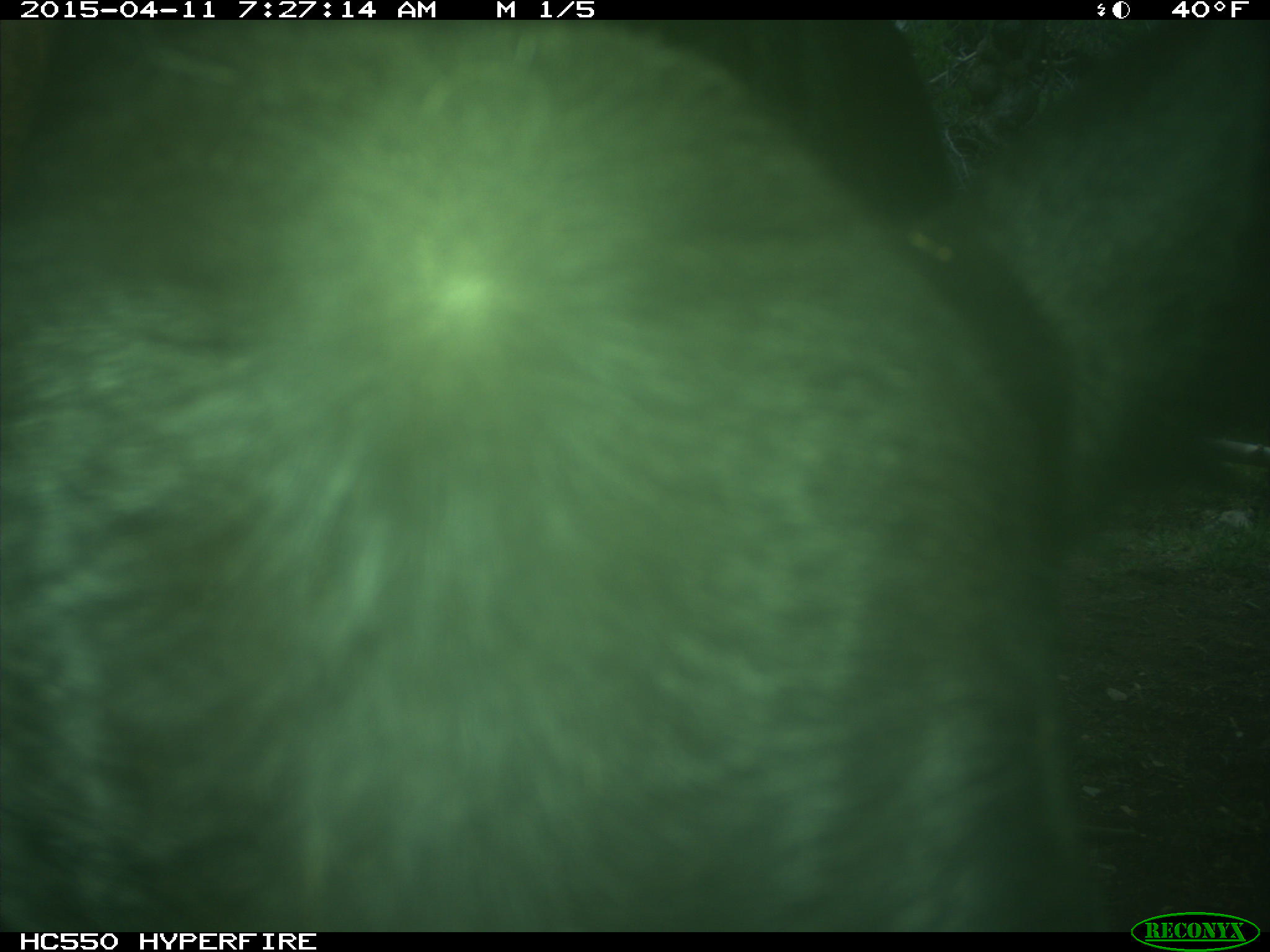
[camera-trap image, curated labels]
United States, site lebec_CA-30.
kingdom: Animalia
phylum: Chordata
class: Mammalia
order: Artiodactyla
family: Bovidae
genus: Bos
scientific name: Bos taurus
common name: domestic cow